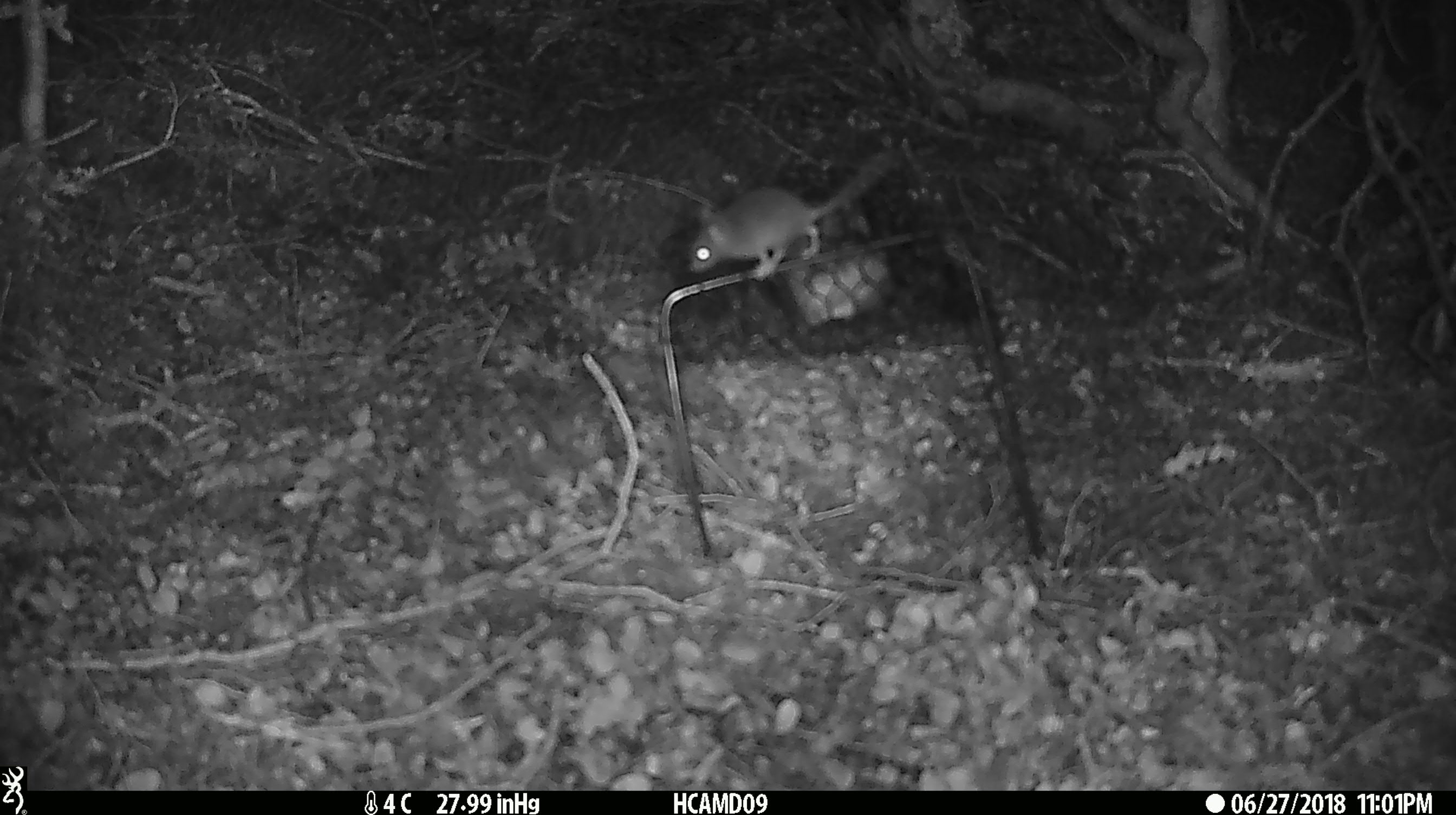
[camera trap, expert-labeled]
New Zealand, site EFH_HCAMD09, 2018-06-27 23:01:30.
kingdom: Animalia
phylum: Chordata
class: Mammalia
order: Rodentia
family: Muridae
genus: Mus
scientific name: Mus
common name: mouse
Mouse (Mus).